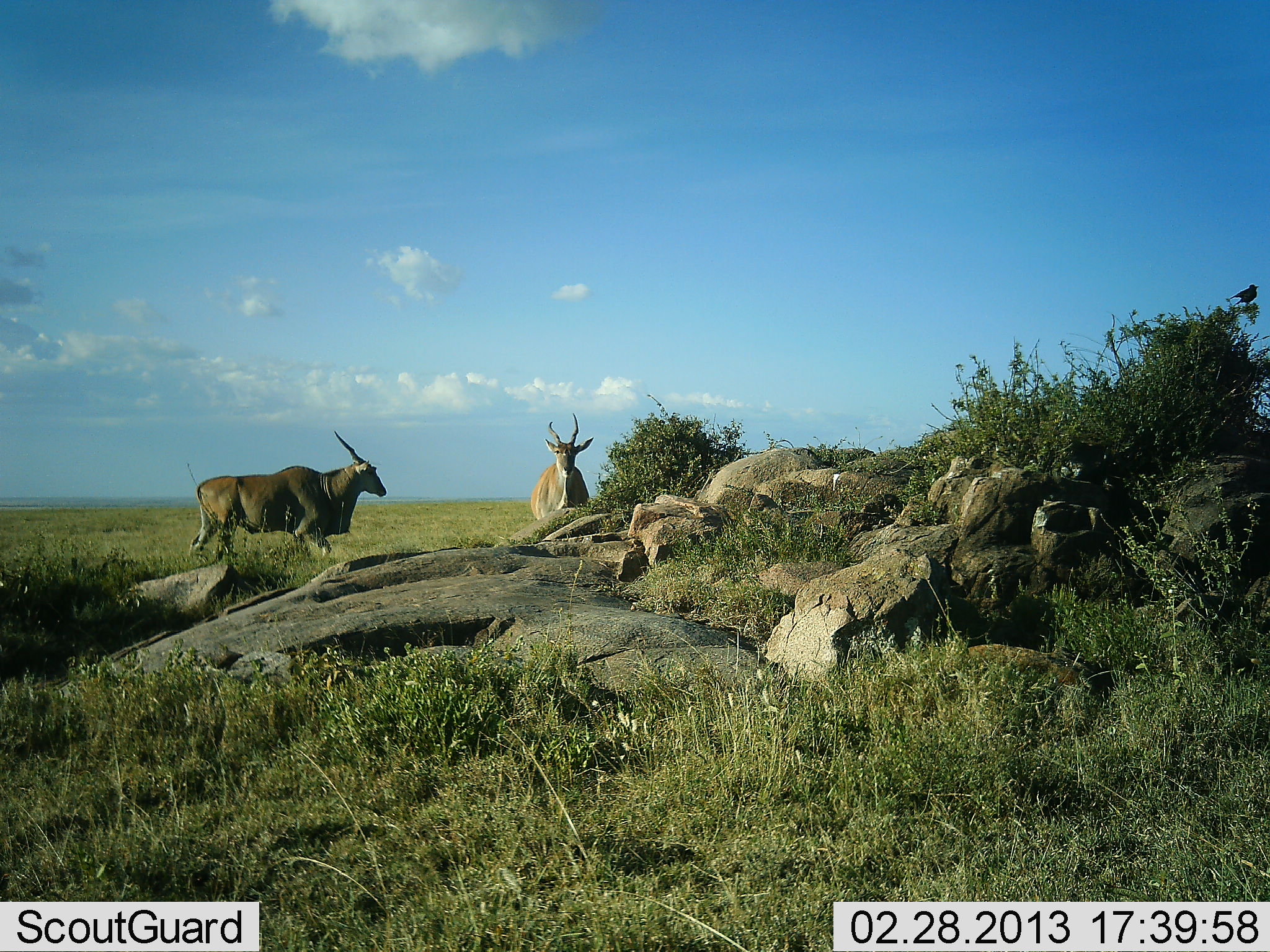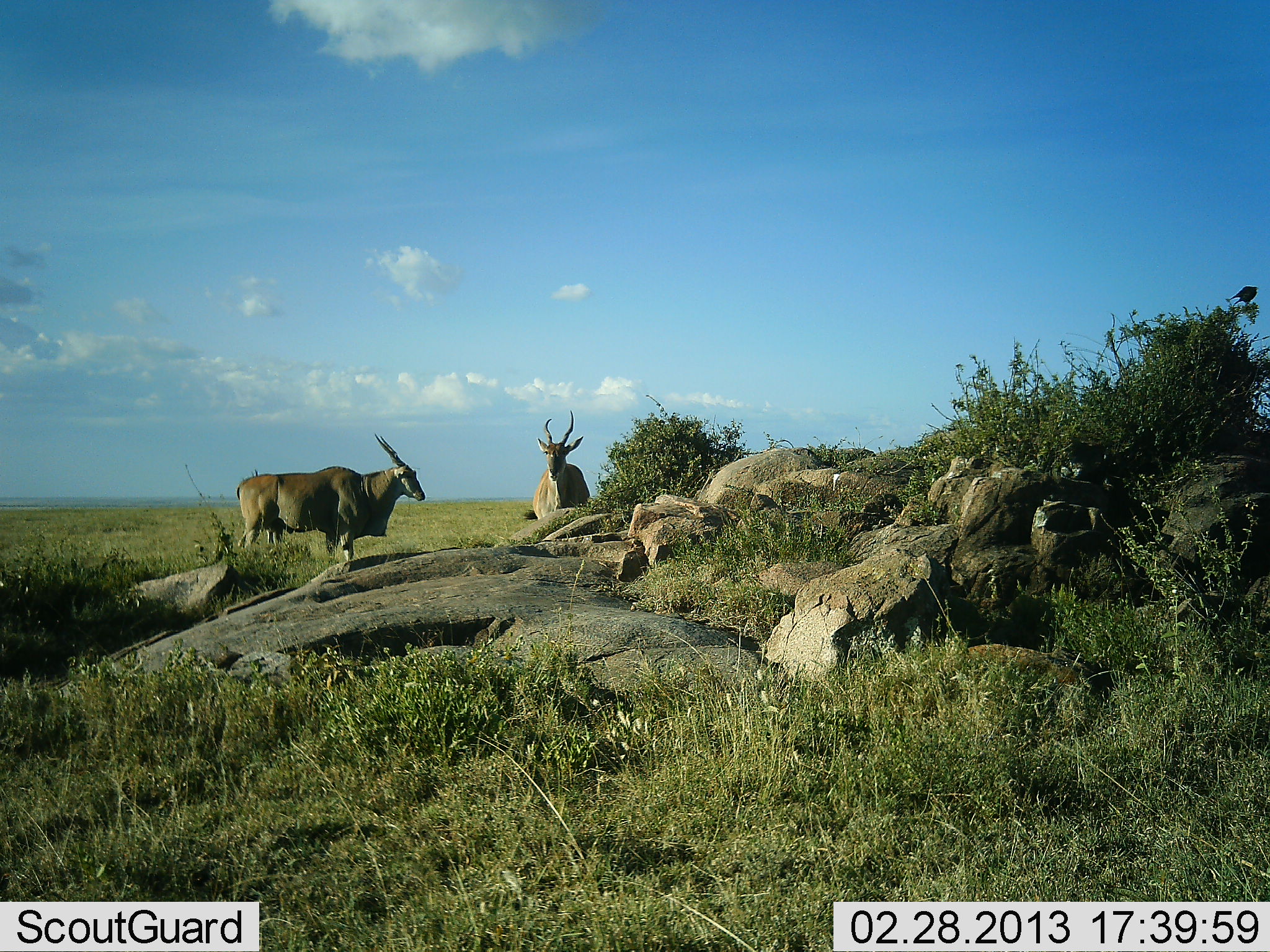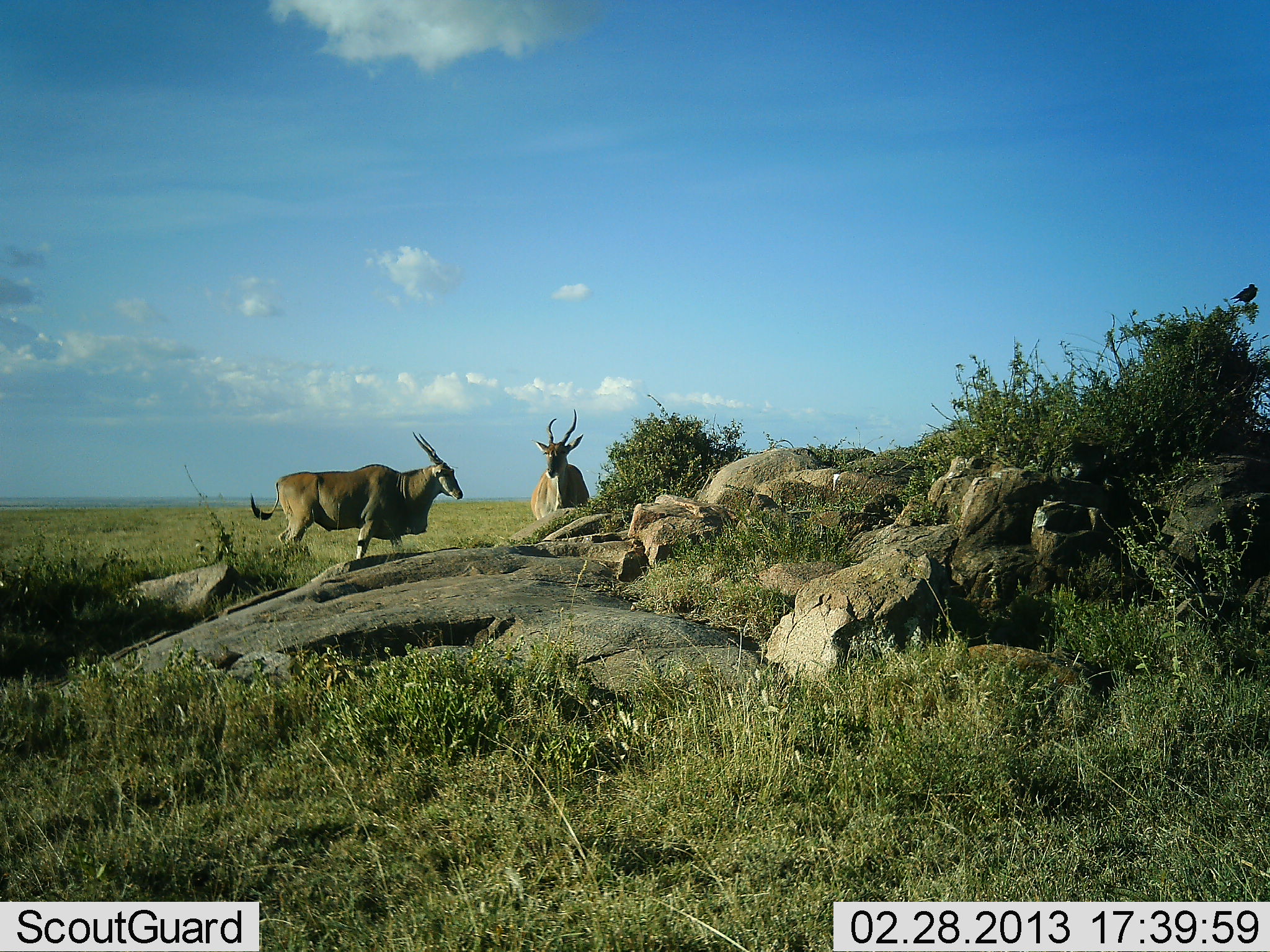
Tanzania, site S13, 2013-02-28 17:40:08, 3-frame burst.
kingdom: Animalia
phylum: Chordata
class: Mammalia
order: Artiodactyla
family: Bovidae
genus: Tragelaphus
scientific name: Tragelaphus oryx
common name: eland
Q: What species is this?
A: Eland (Tragelaphus oryx).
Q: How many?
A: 2.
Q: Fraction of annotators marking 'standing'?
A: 95%.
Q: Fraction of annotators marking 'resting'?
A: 0%.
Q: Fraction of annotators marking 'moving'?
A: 43%.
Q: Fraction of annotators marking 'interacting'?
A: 0%.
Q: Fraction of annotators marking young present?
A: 0%.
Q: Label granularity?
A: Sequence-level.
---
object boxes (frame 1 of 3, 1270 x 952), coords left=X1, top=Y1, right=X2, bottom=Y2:
animal: left=189, top=431, right=388, bottom=561; left=530, top=411, right=595, bottom=521; left=1230, top=283, right=1260, bottom=308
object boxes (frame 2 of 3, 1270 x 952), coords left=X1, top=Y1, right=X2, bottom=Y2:
animal: left=235, top=433, right=427, bottom=562; left=533, top=410, right=592, bottom=521; left=1229, top=285, right=1260, bottom=306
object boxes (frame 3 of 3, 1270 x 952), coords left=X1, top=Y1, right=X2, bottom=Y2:
animal: left=249, top=430, right=464, bottom=566; left=530, top=408, right=590, bottom=523; left=1230, top=284, right=1261, bottom=305